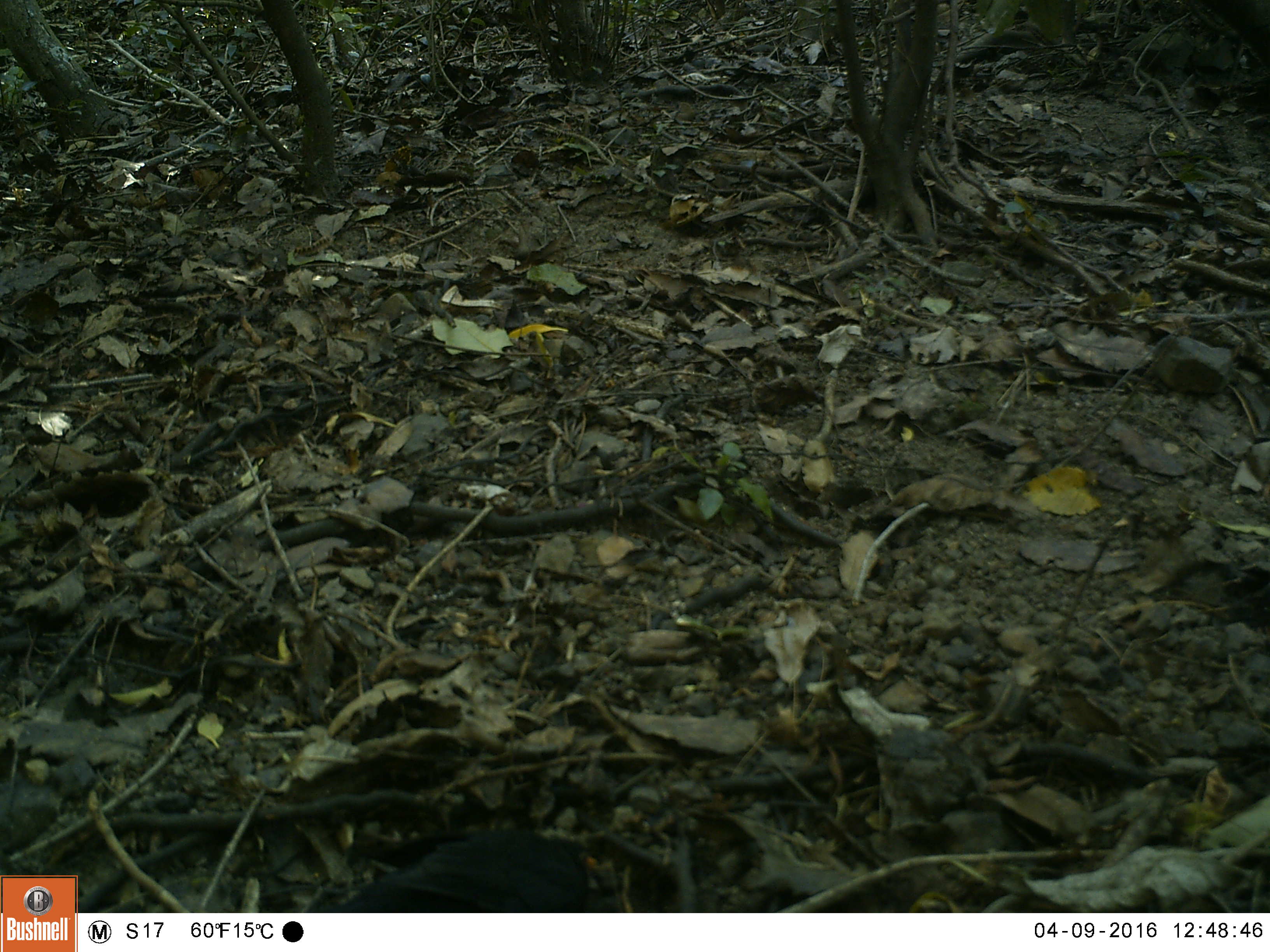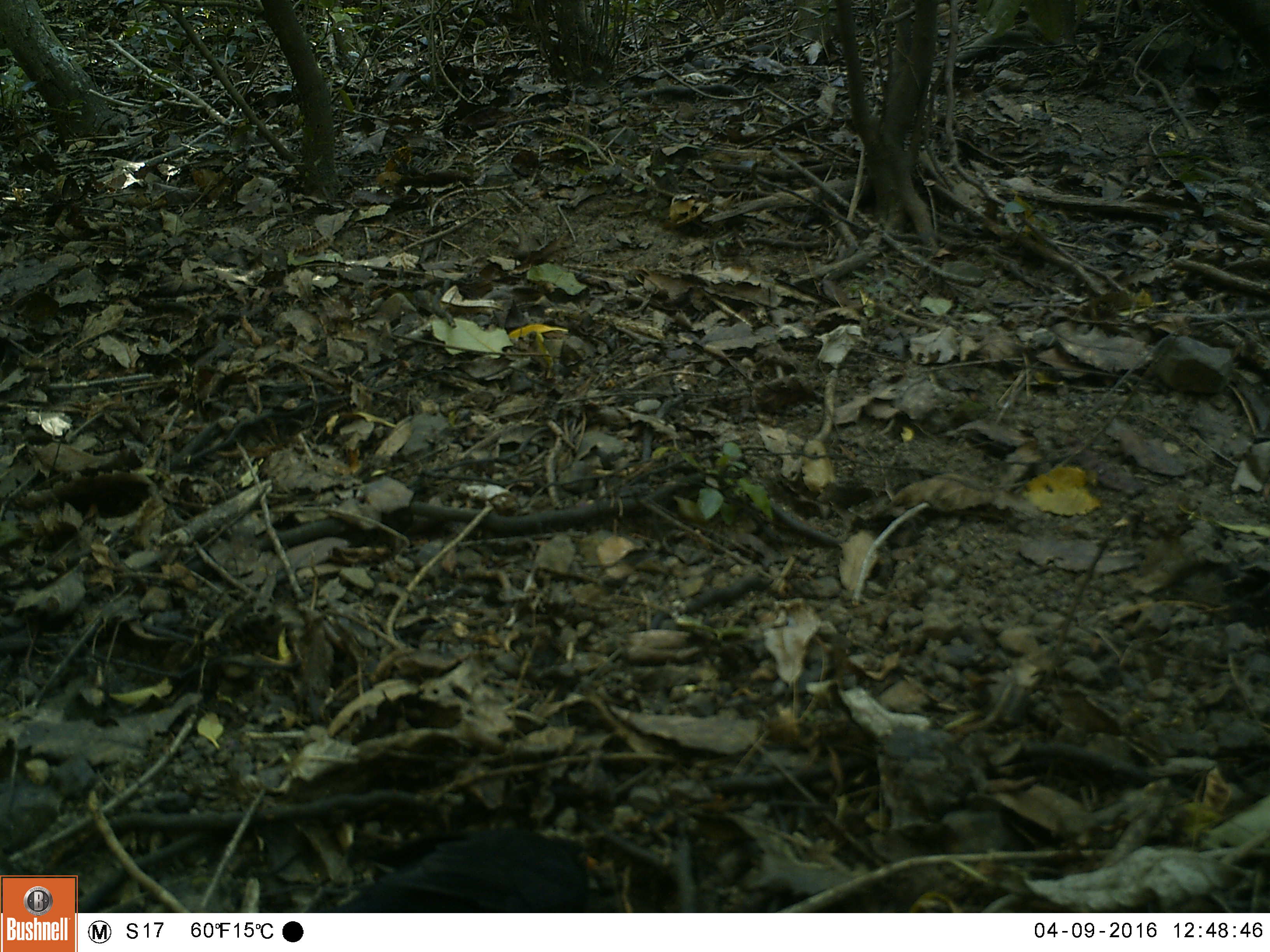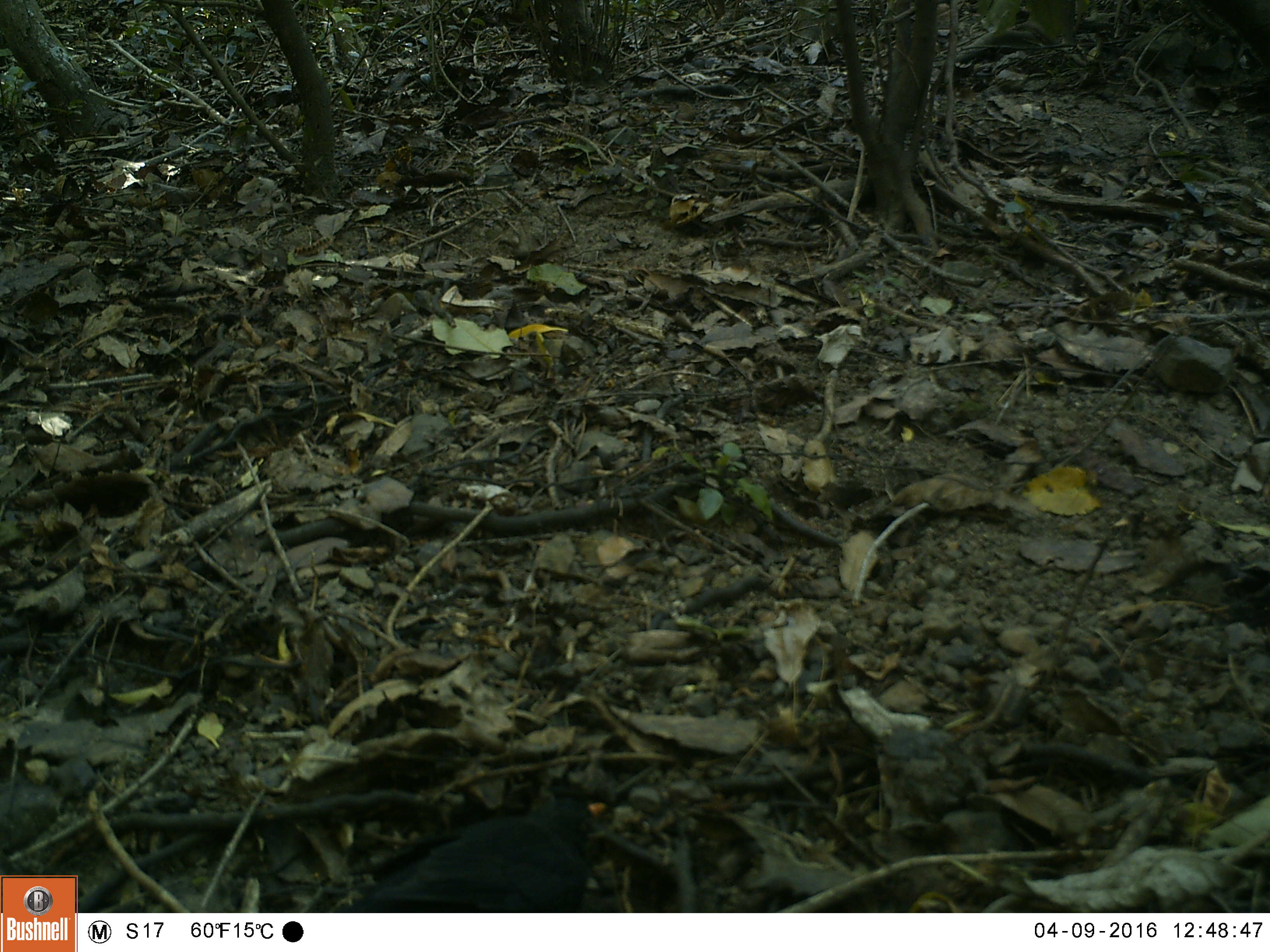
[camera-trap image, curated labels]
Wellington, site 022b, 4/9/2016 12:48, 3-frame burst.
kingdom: Animalia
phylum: Chordata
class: Aves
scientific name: Aves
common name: bird